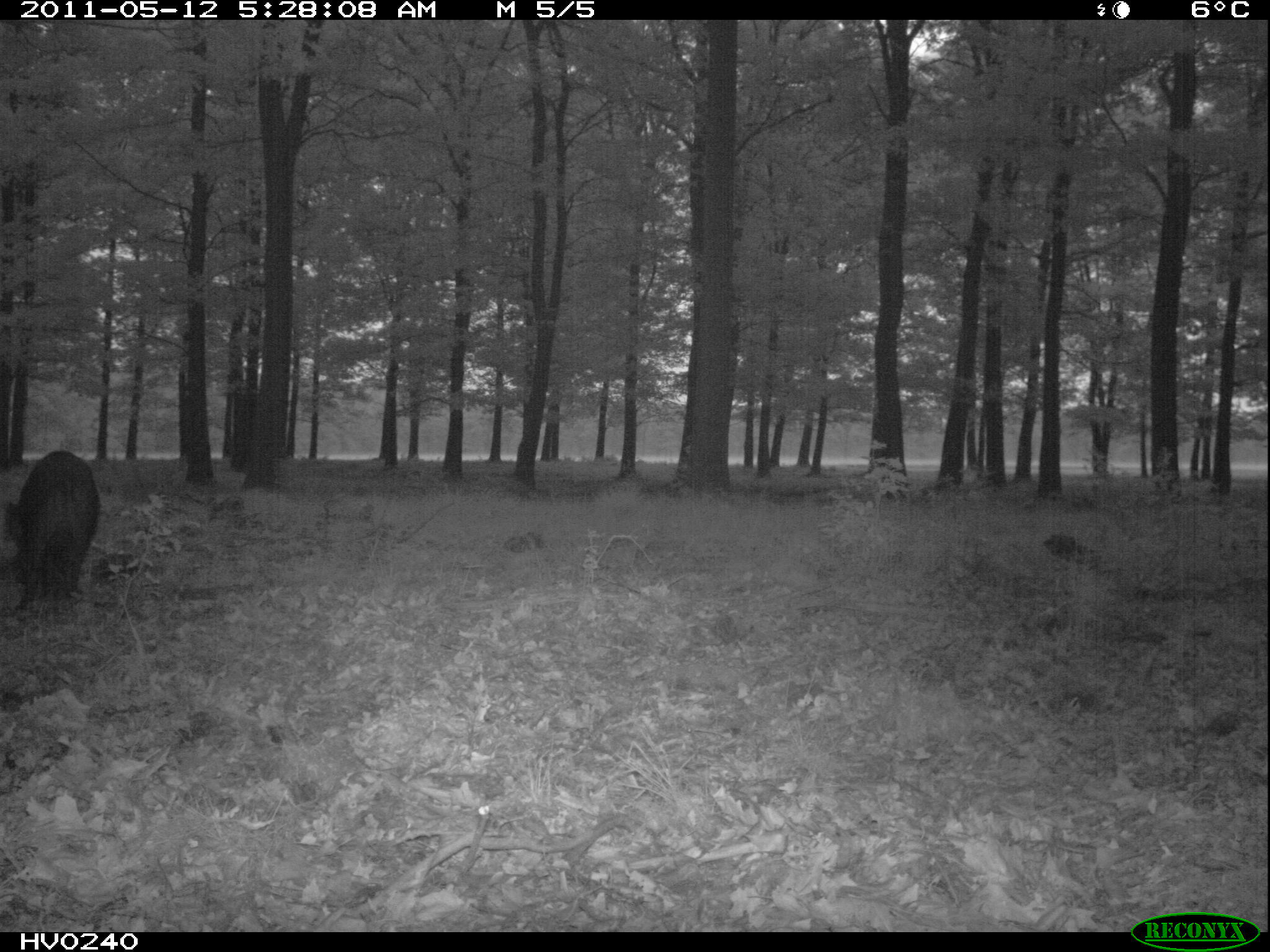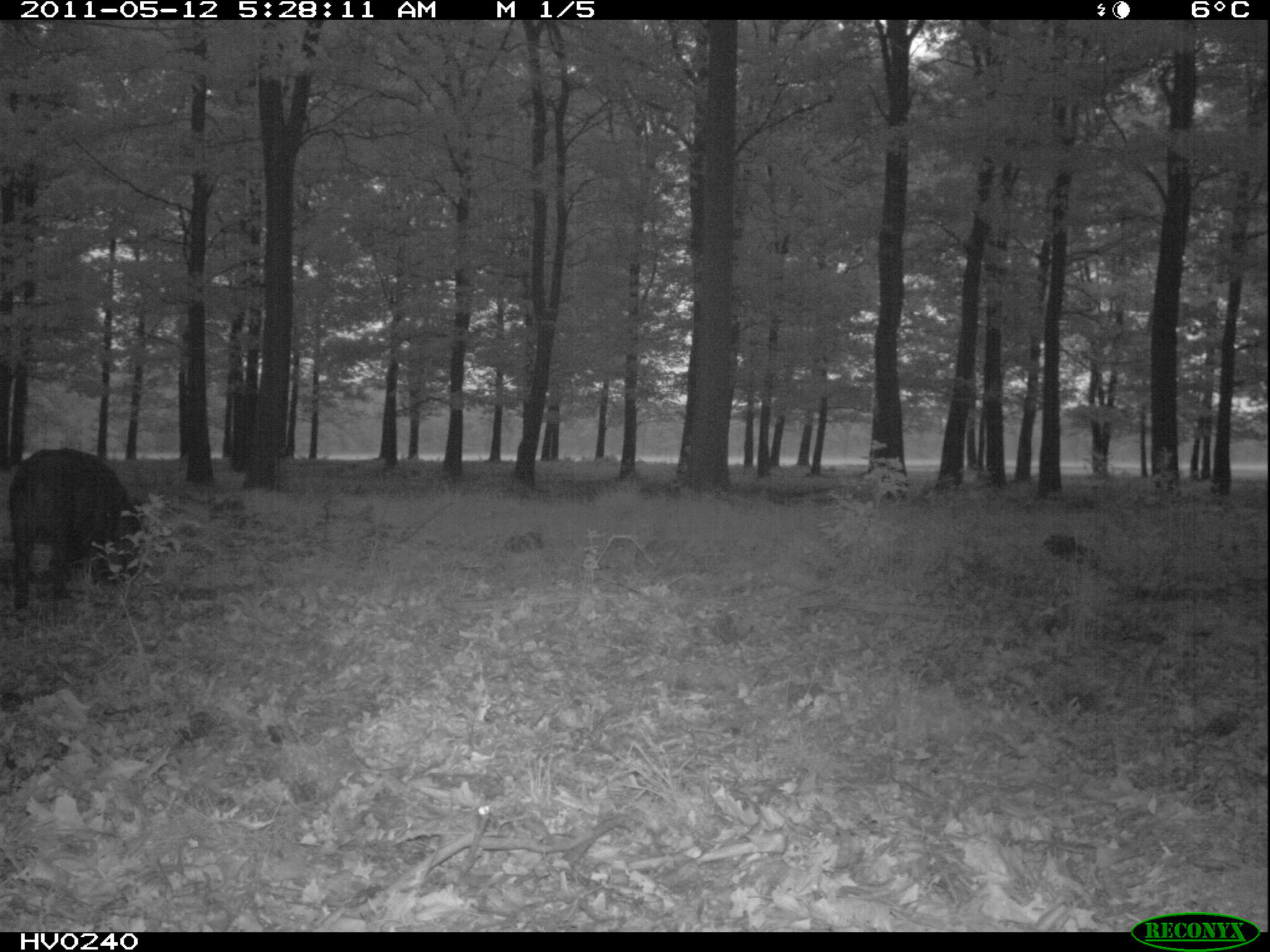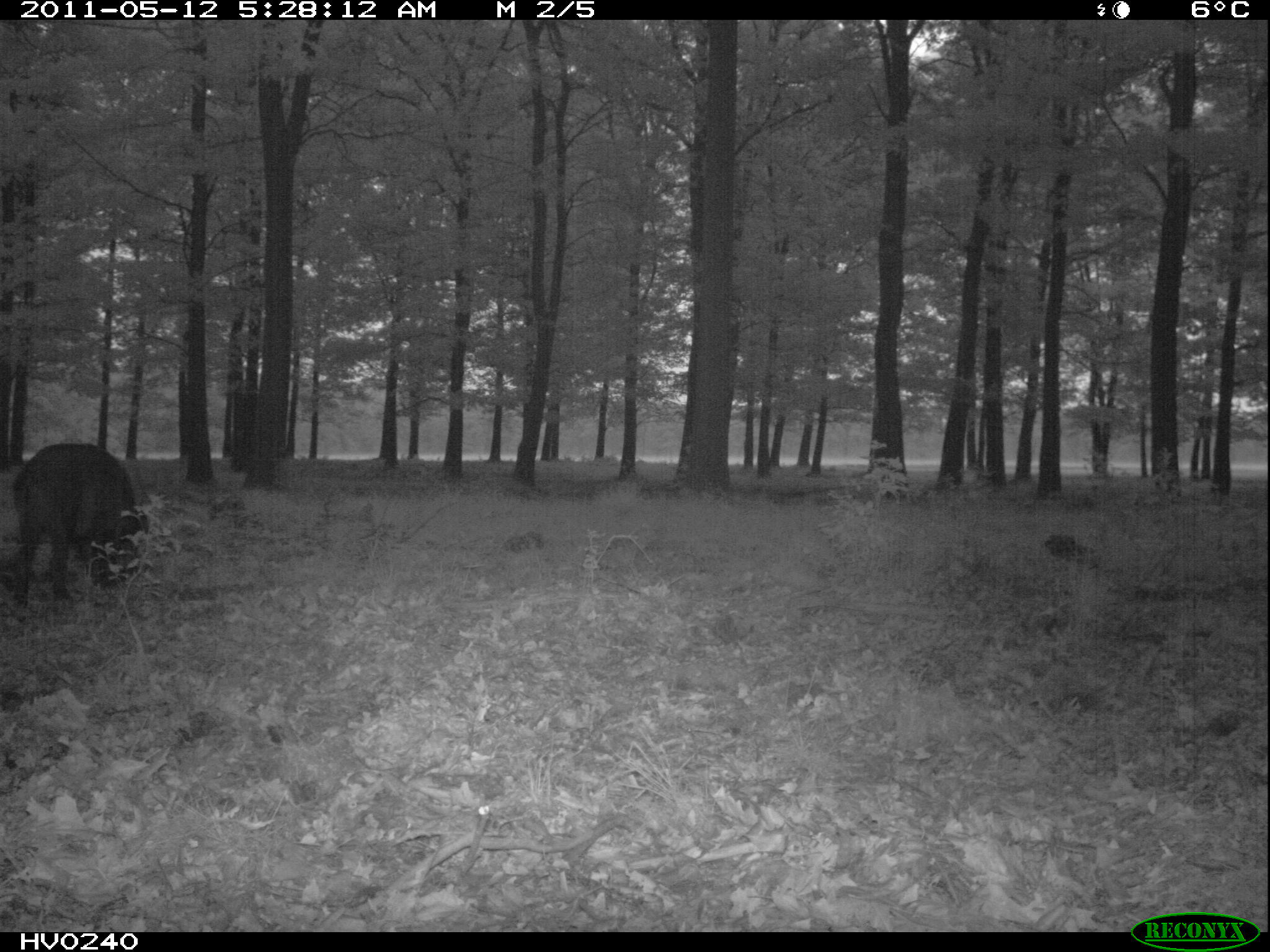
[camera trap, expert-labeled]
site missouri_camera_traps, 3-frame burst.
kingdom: Animalia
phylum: Chordata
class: Mammalia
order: Artiodactyla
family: Suidae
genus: Sus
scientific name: Sus scrofa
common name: wild boar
Wild boar (Sus scrofa). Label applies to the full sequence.